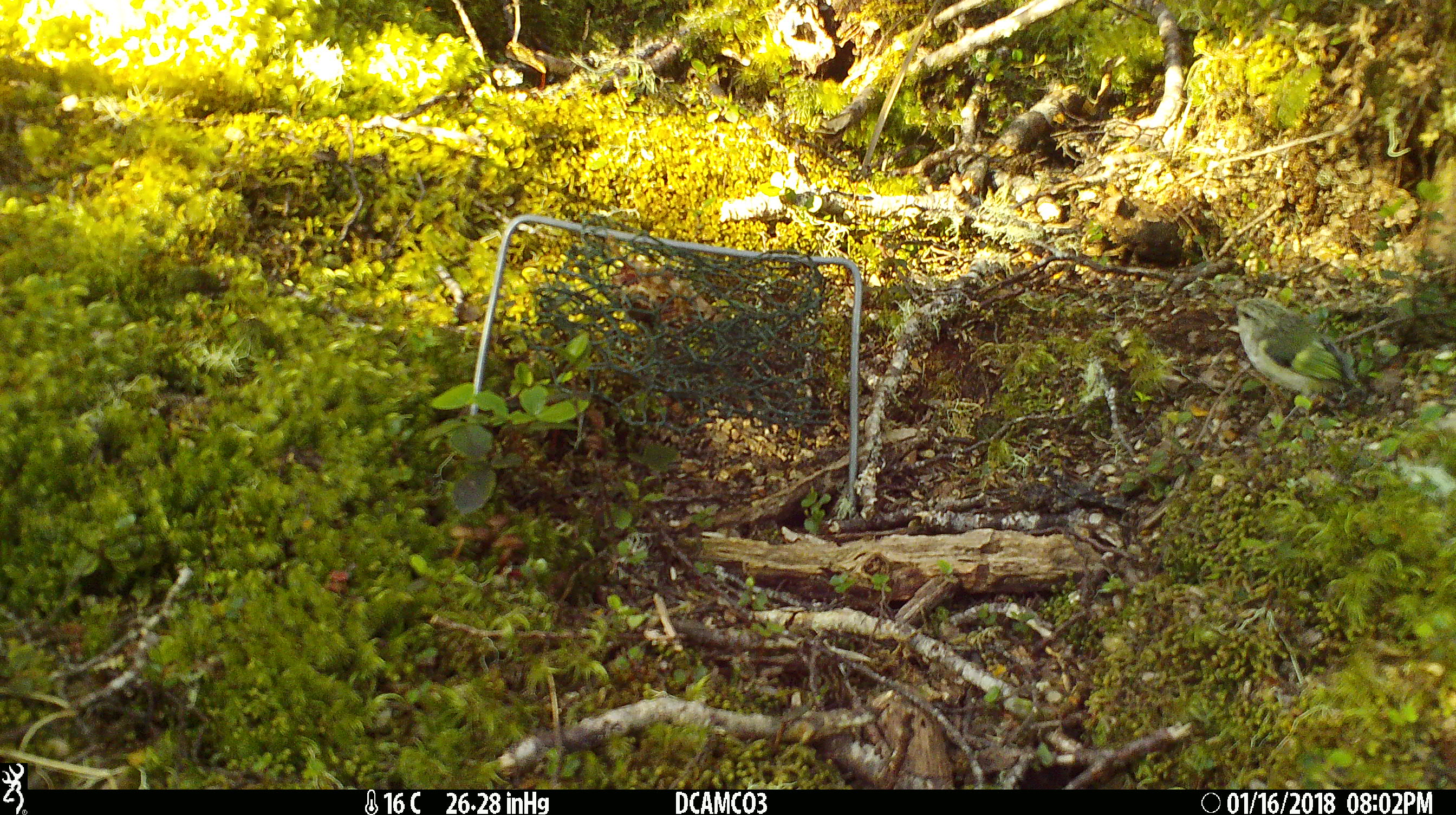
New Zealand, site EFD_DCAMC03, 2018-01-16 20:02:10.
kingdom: Animalia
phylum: Chordata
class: Aves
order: Passeriformes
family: Acanthisittidae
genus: Acanthisitta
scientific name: Acanthisitta chloris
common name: rifleman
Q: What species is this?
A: Rifleman (Acanthisitta chloris).